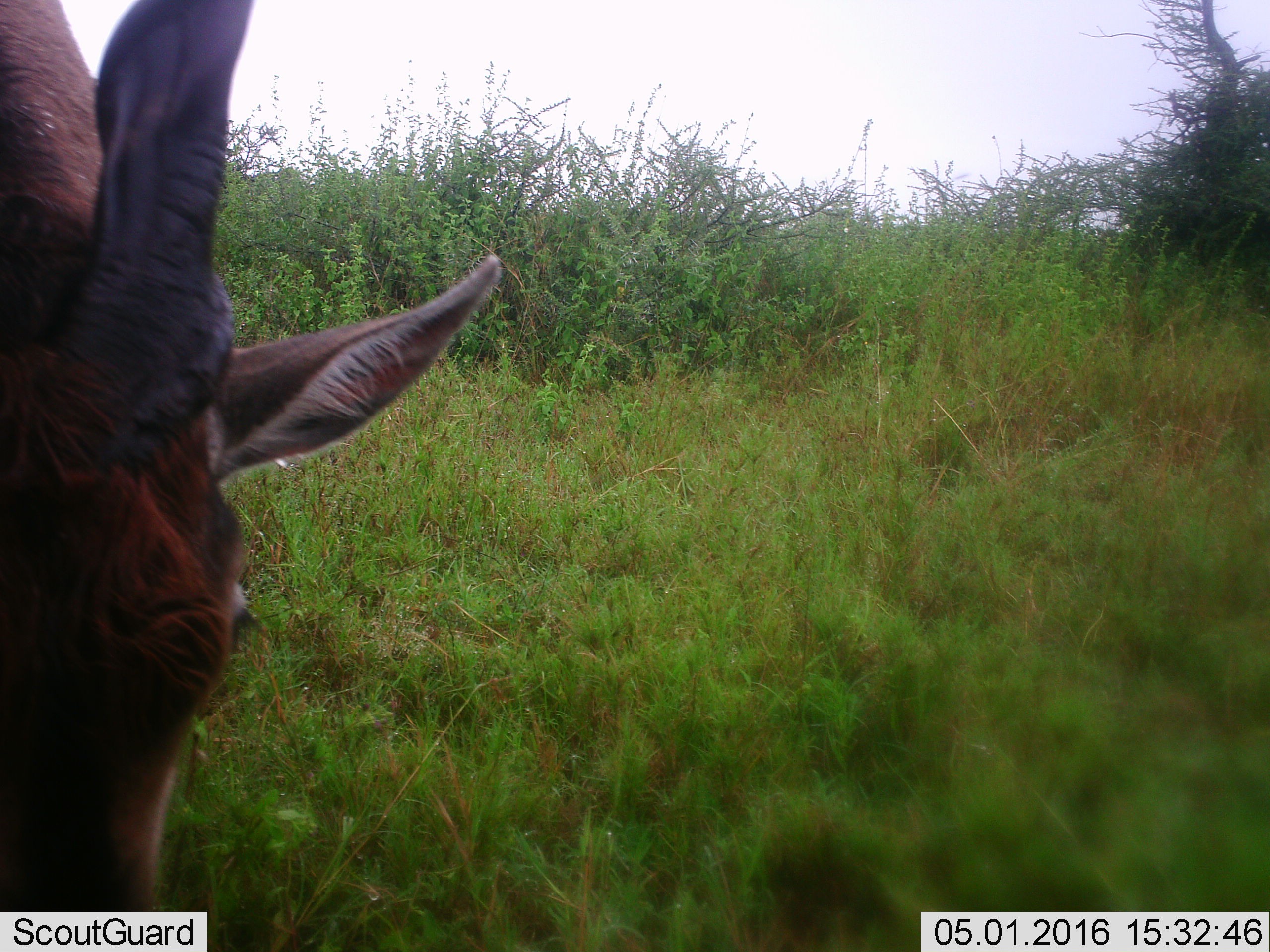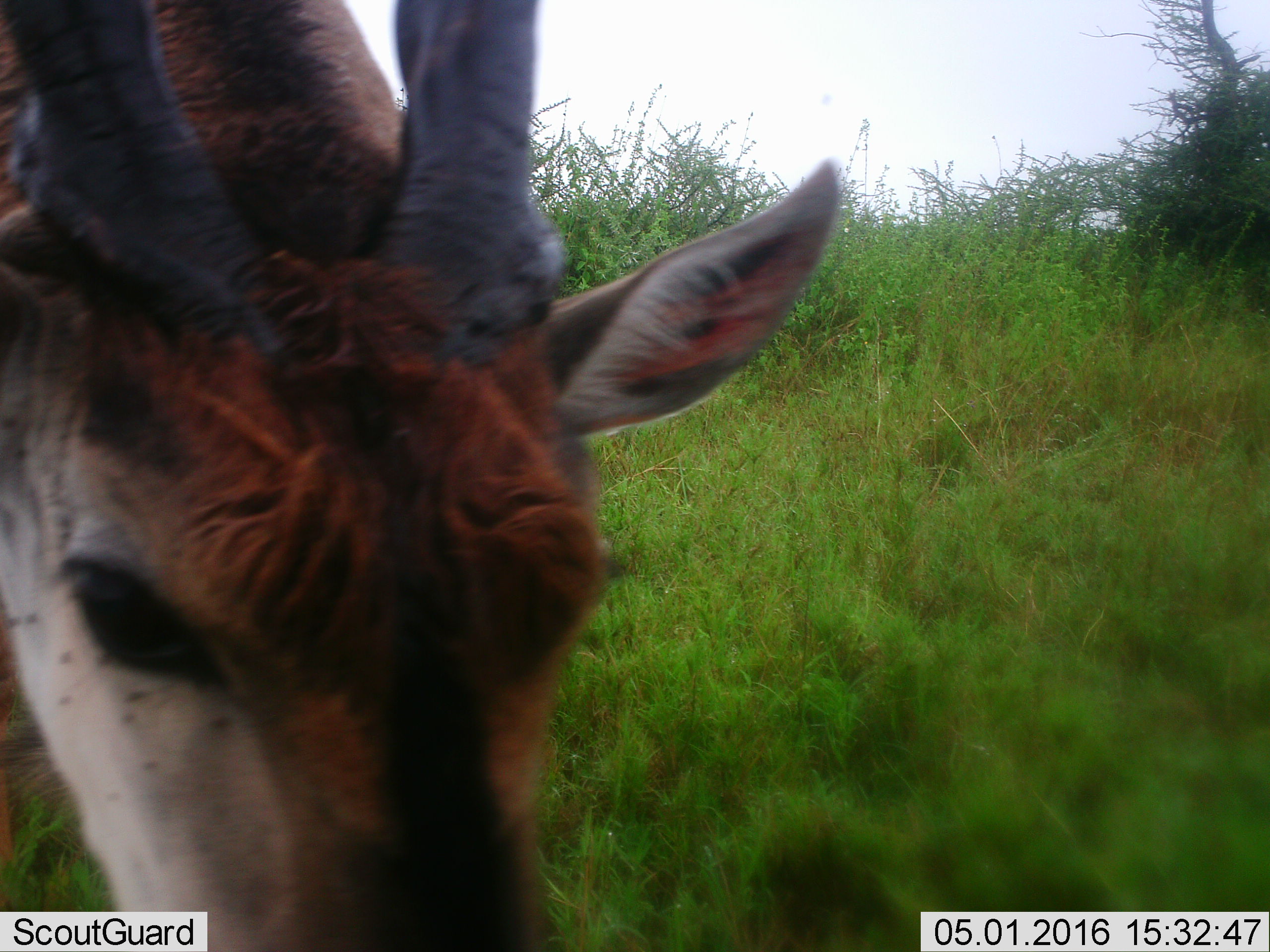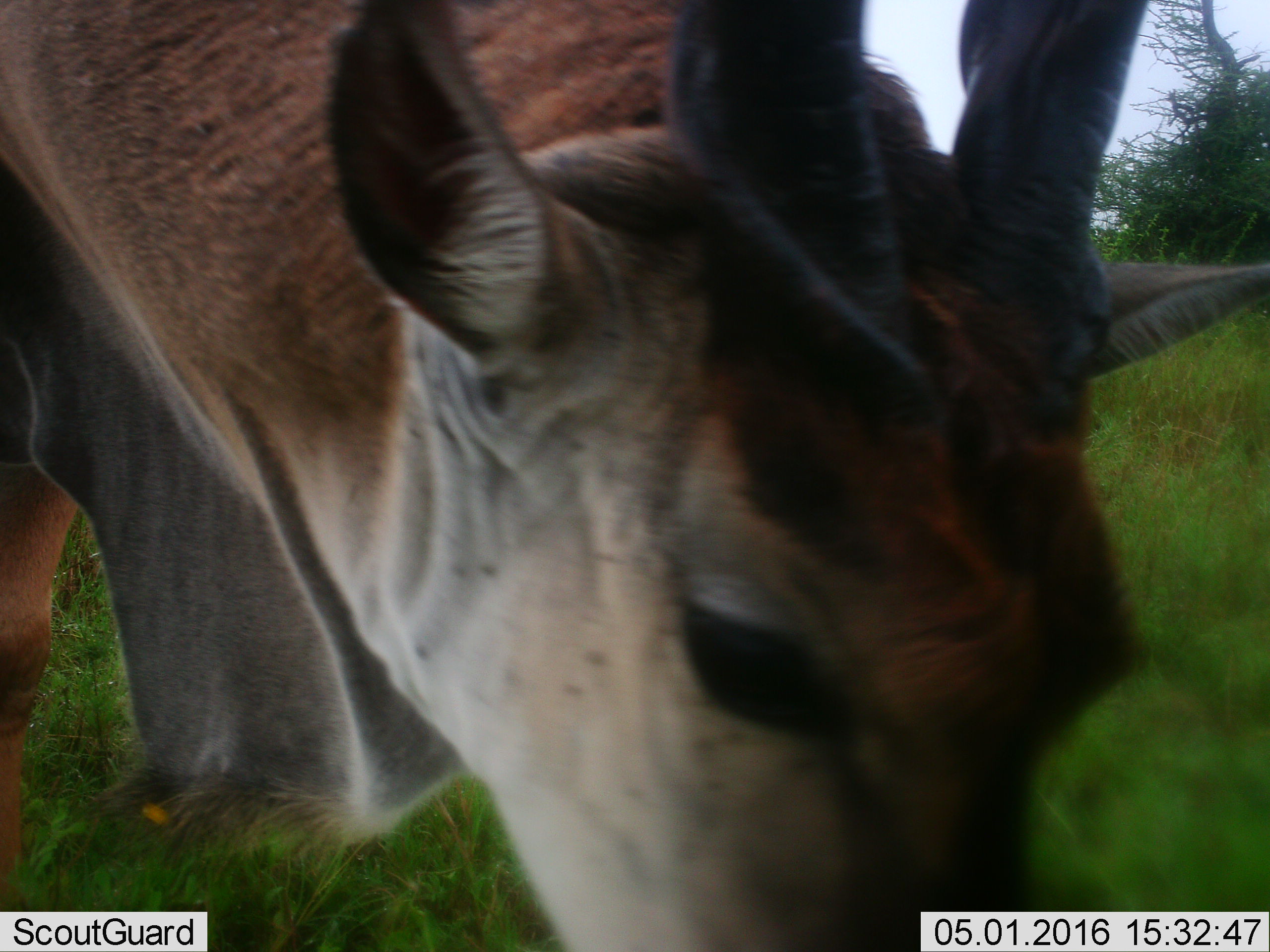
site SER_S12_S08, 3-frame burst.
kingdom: Animalia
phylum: Chordata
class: Mammalia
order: Artiodactyla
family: Bovidae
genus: Tragelaphus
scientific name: Tragelaphus oryx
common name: eland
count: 1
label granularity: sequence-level